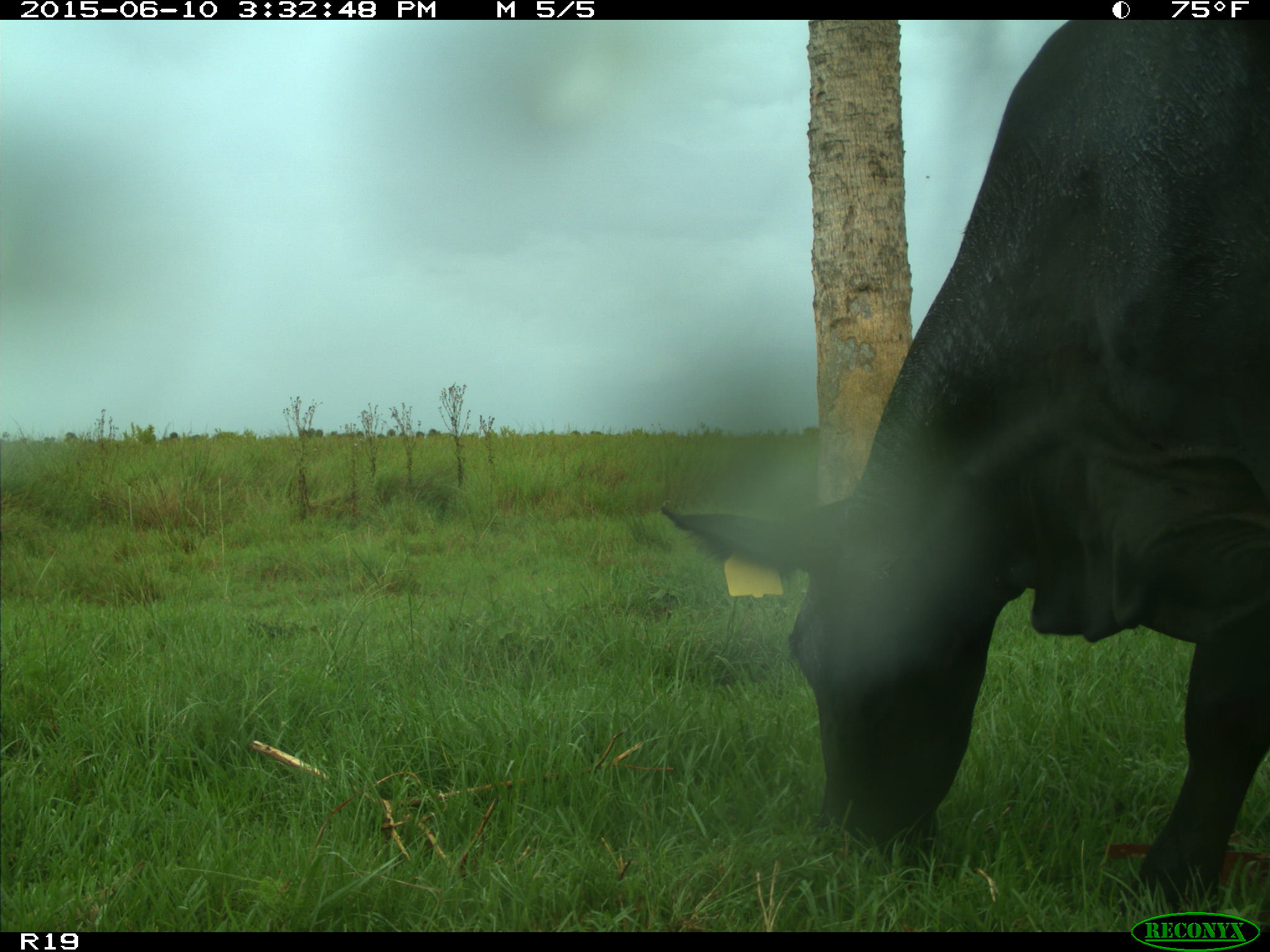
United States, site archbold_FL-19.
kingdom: Animalia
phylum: Chordata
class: Mammalia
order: Artiodactyla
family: Bovidae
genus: Bos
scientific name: Bos taurus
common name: domestic cow